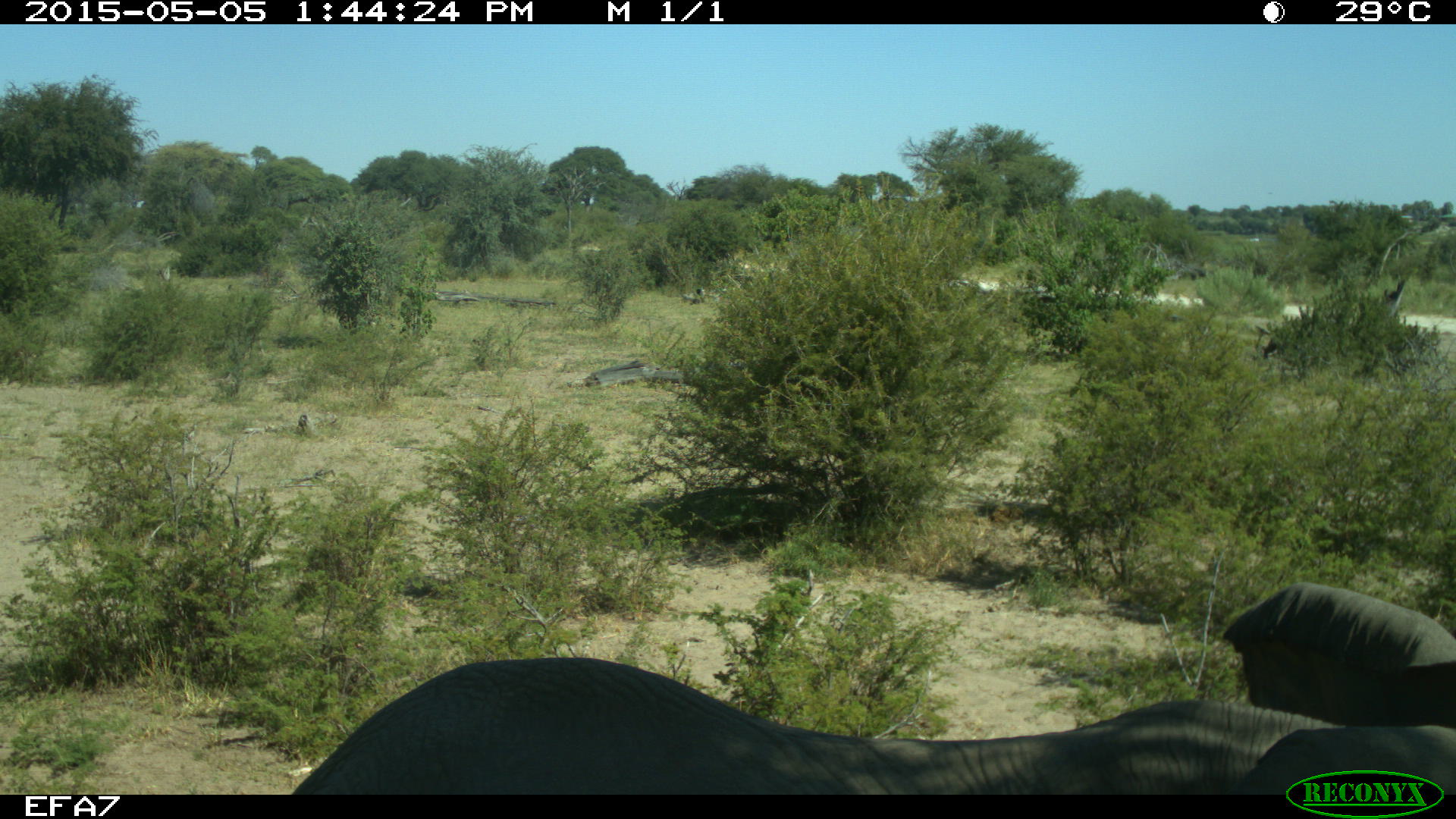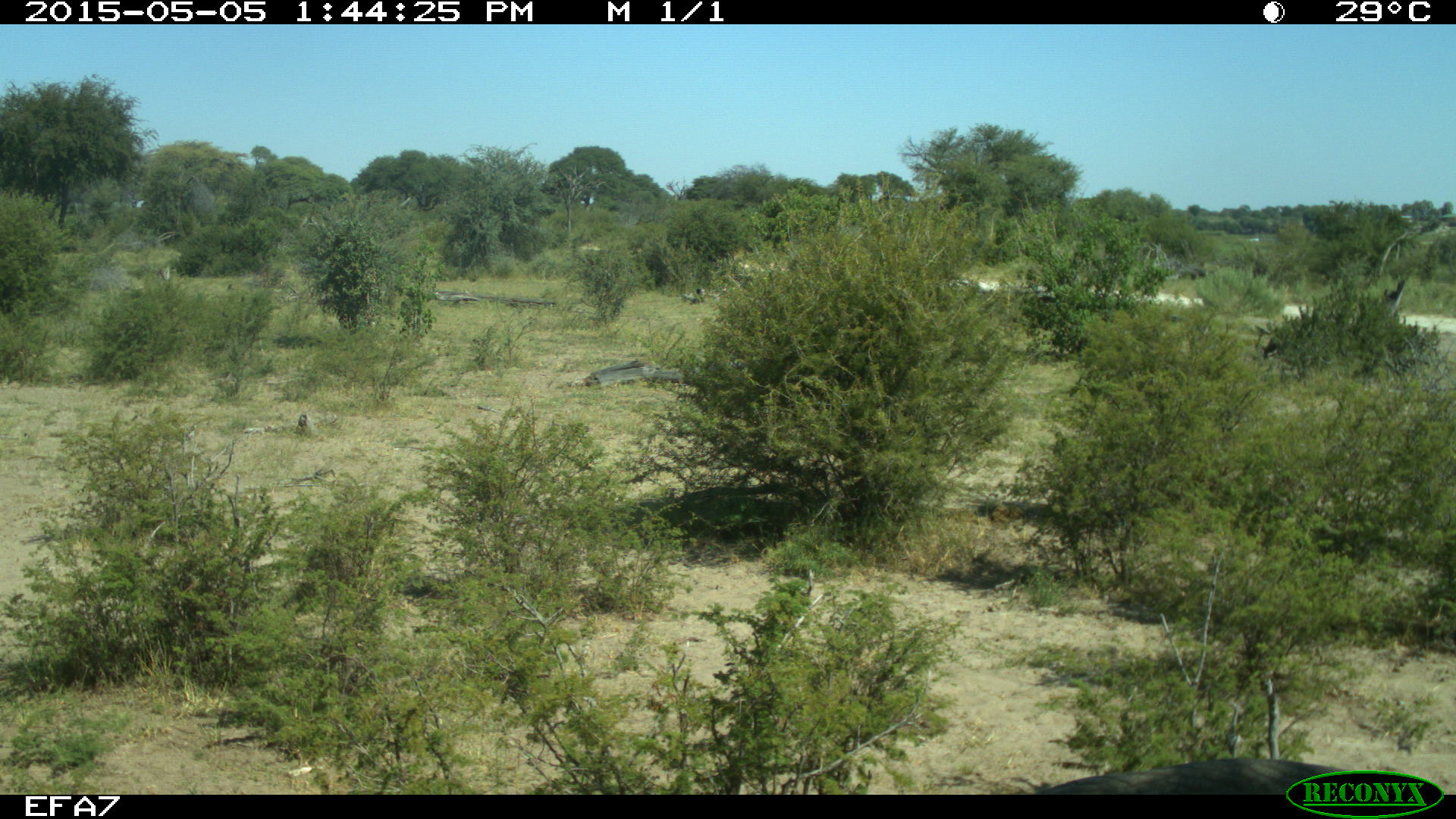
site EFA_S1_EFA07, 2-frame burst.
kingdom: Animalia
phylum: Chordata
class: Mammalia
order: Proboscidea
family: Elephantidae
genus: Loxodonta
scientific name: Loxodonta africana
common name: african bush elephant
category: elephant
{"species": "elephant (african bush elephant) (Loxodonta africana)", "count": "1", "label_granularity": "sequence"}